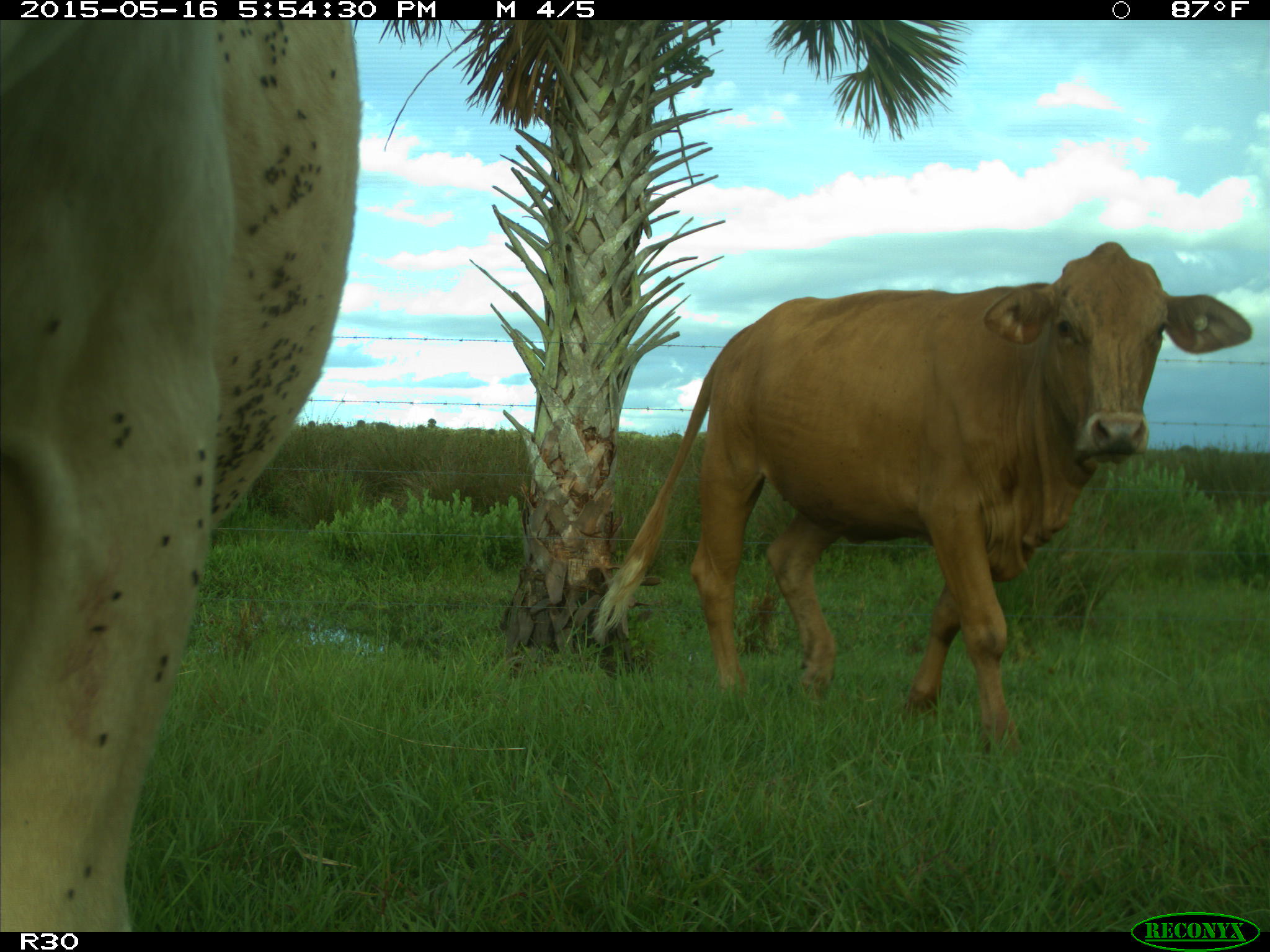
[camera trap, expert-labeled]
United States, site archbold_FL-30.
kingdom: Animalia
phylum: Chordata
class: Mammalia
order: Artiodactyla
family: Bovidae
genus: Bos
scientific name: Bos taurus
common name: domestic cow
Bos taurus (domestic cow).